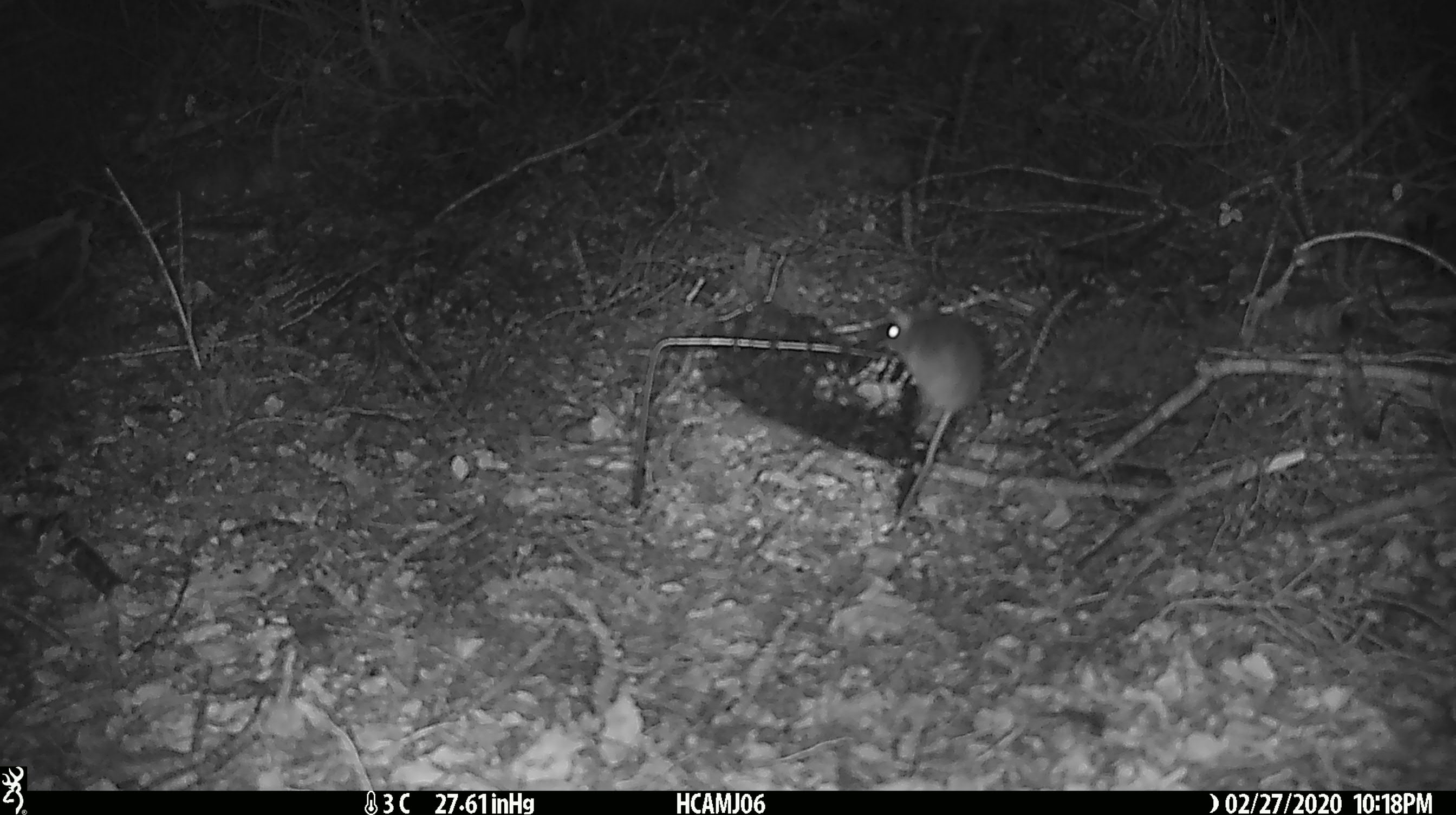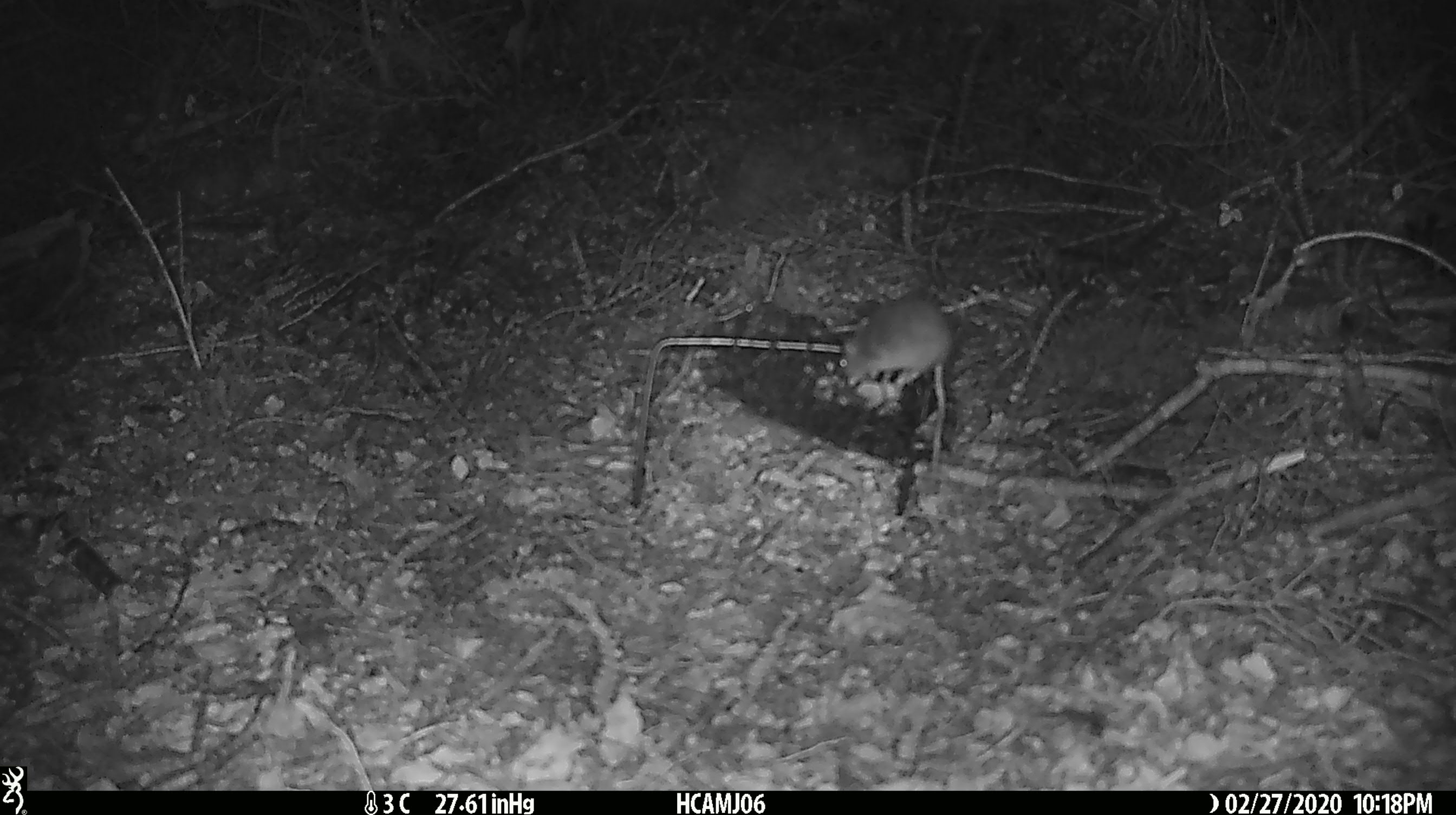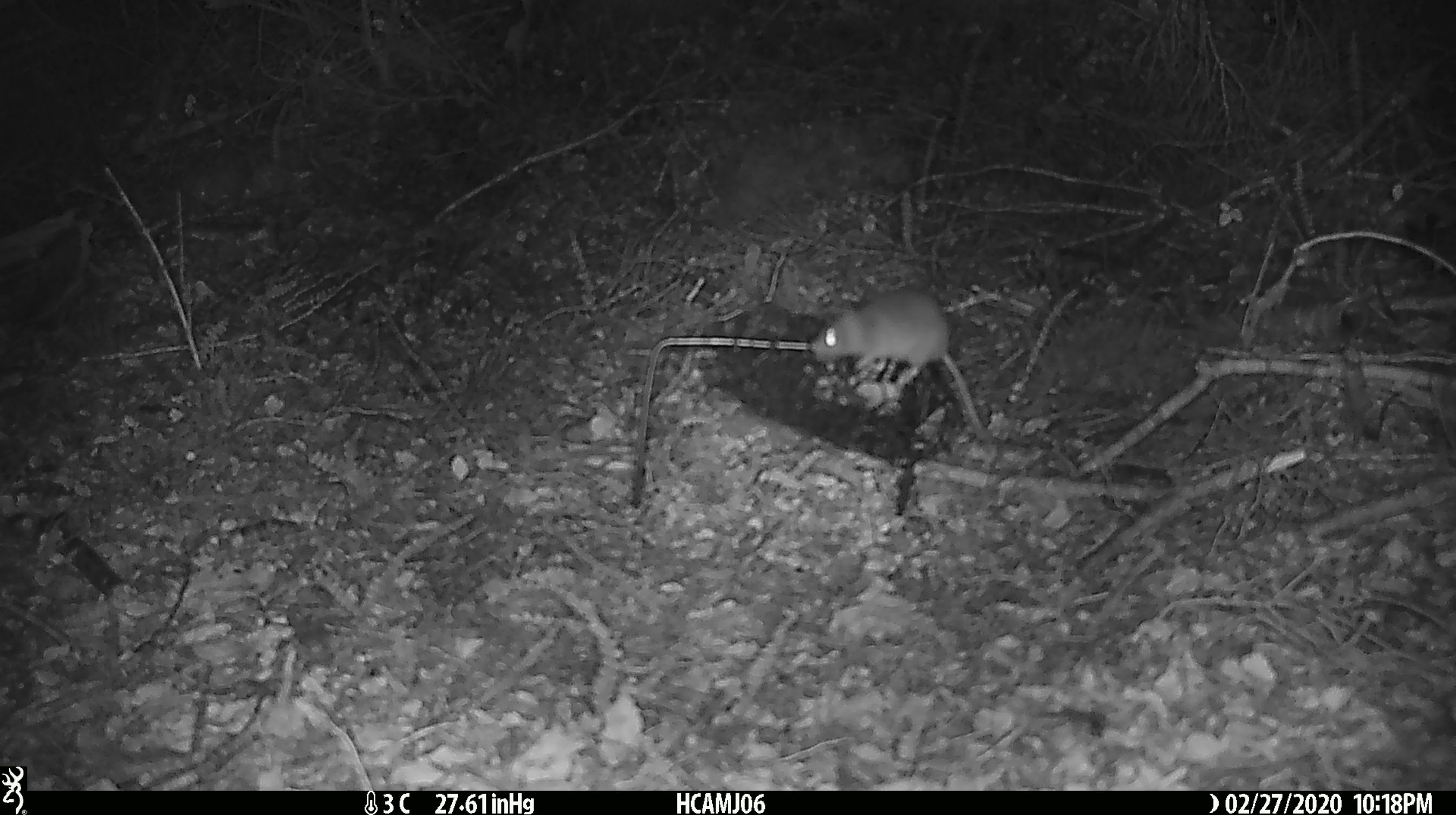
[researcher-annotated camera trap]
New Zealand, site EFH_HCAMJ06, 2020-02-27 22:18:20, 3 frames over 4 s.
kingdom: Animalia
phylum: Chordata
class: Mammalia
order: Rodentia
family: Muridae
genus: Mus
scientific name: Mus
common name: mouse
Mouse (Mus).